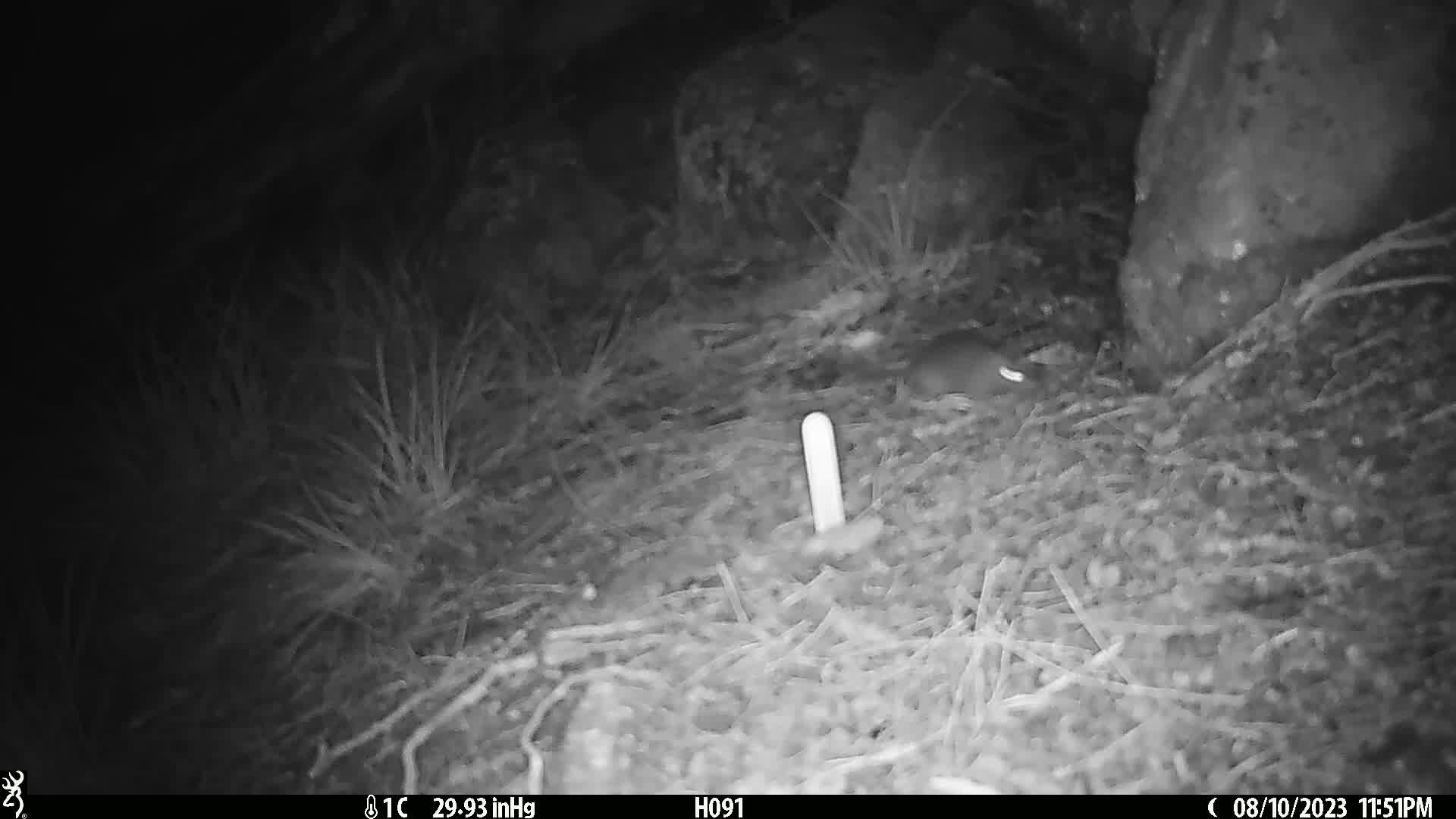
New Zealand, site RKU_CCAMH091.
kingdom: Animalia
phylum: Chordata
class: Mammalia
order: Rodentia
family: Muridae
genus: Rattus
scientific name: Rattus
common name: rat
Rat (Rattus).